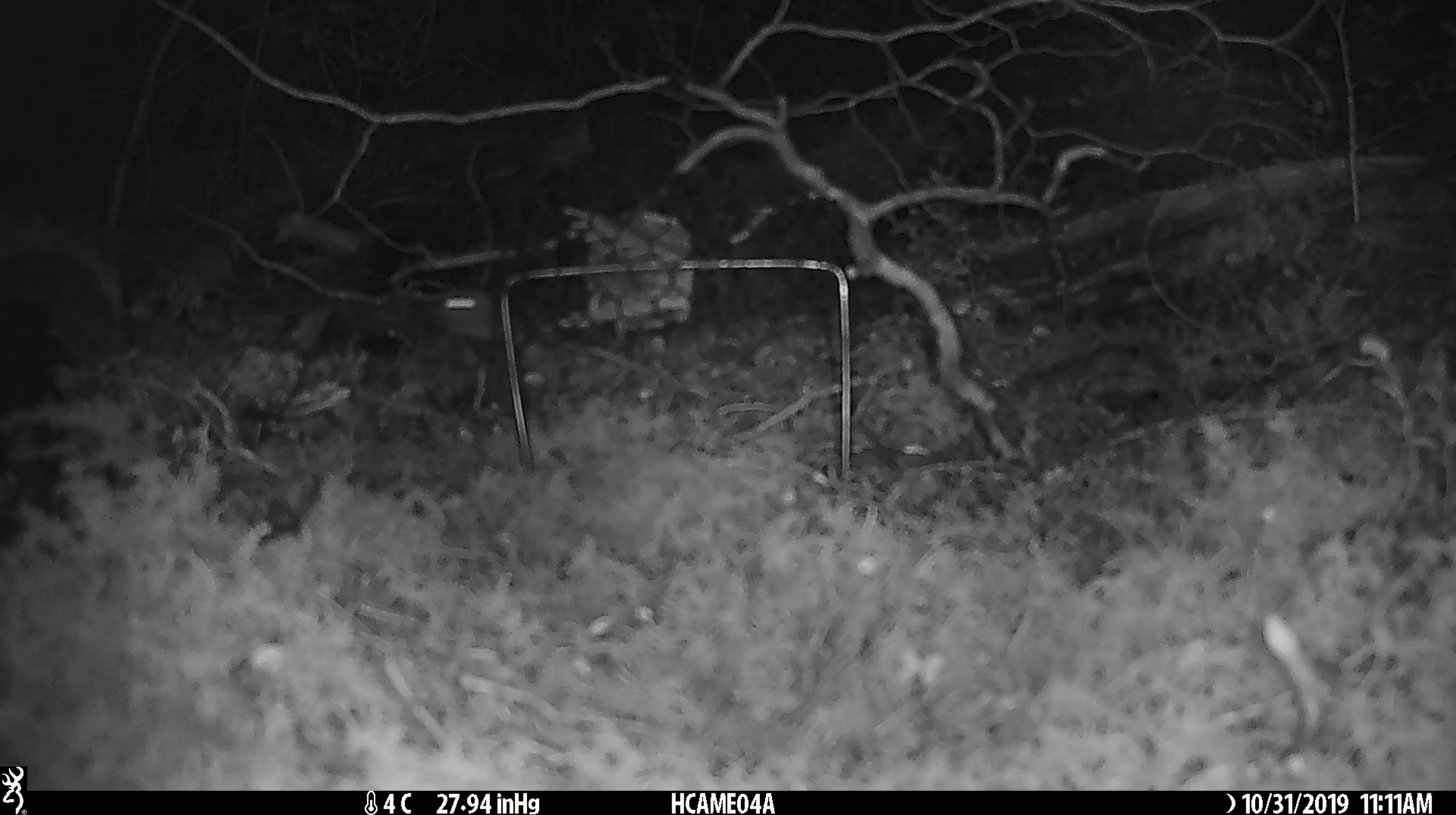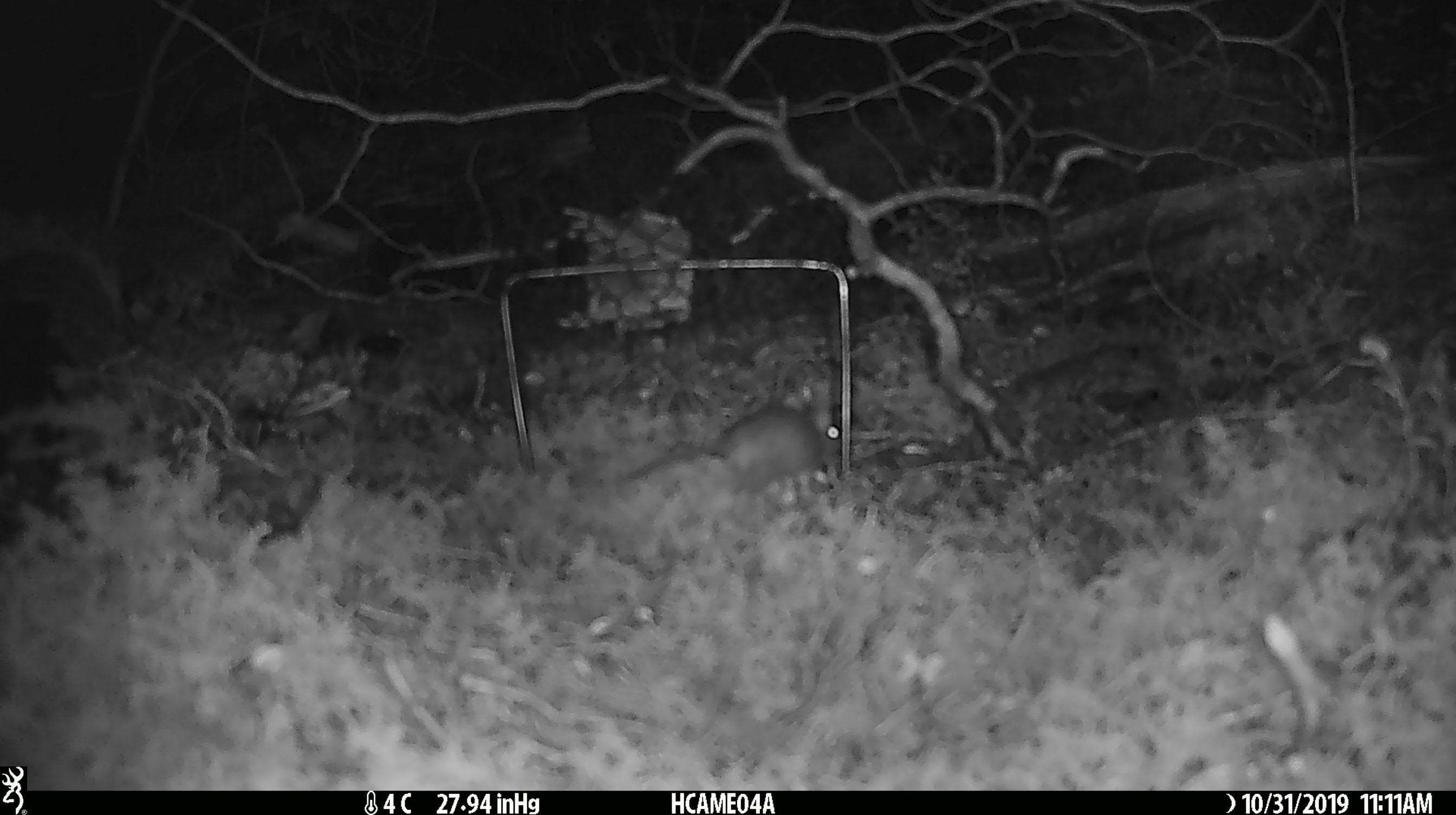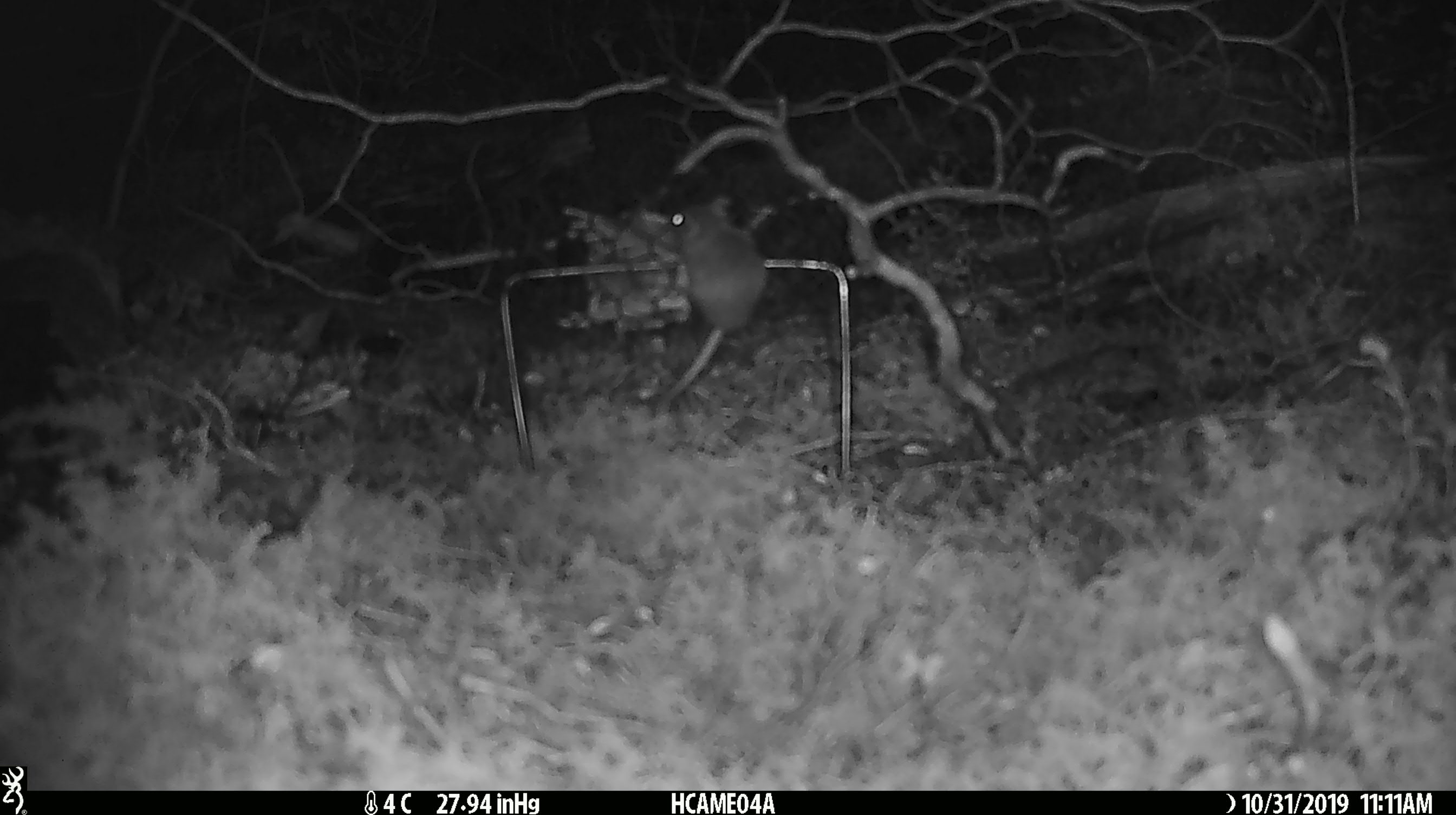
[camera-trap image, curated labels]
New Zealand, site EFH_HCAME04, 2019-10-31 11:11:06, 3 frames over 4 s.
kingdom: Animalia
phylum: Chordata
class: Mammalia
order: Rodentia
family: Muridae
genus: Mus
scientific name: Mus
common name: mouse